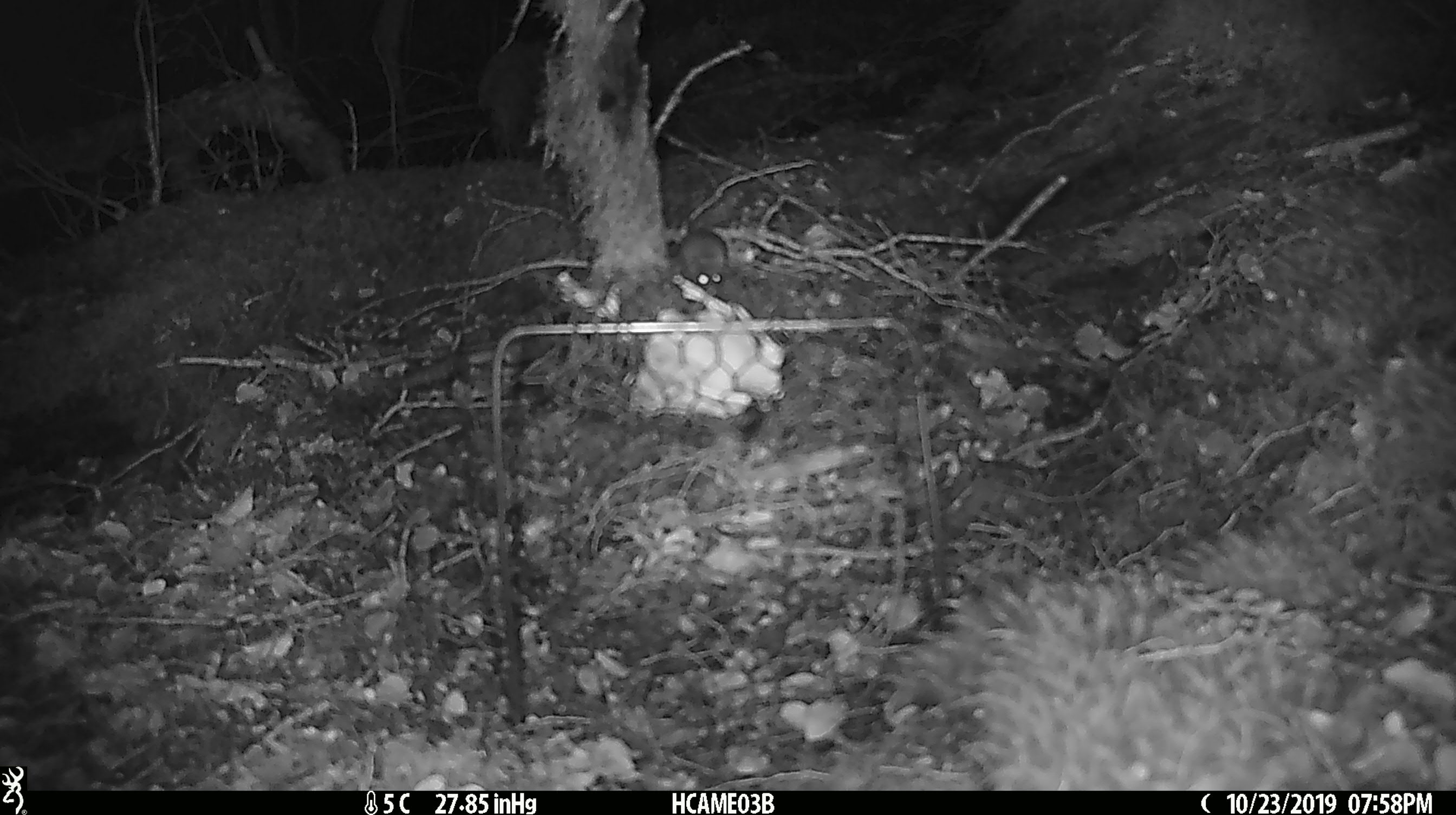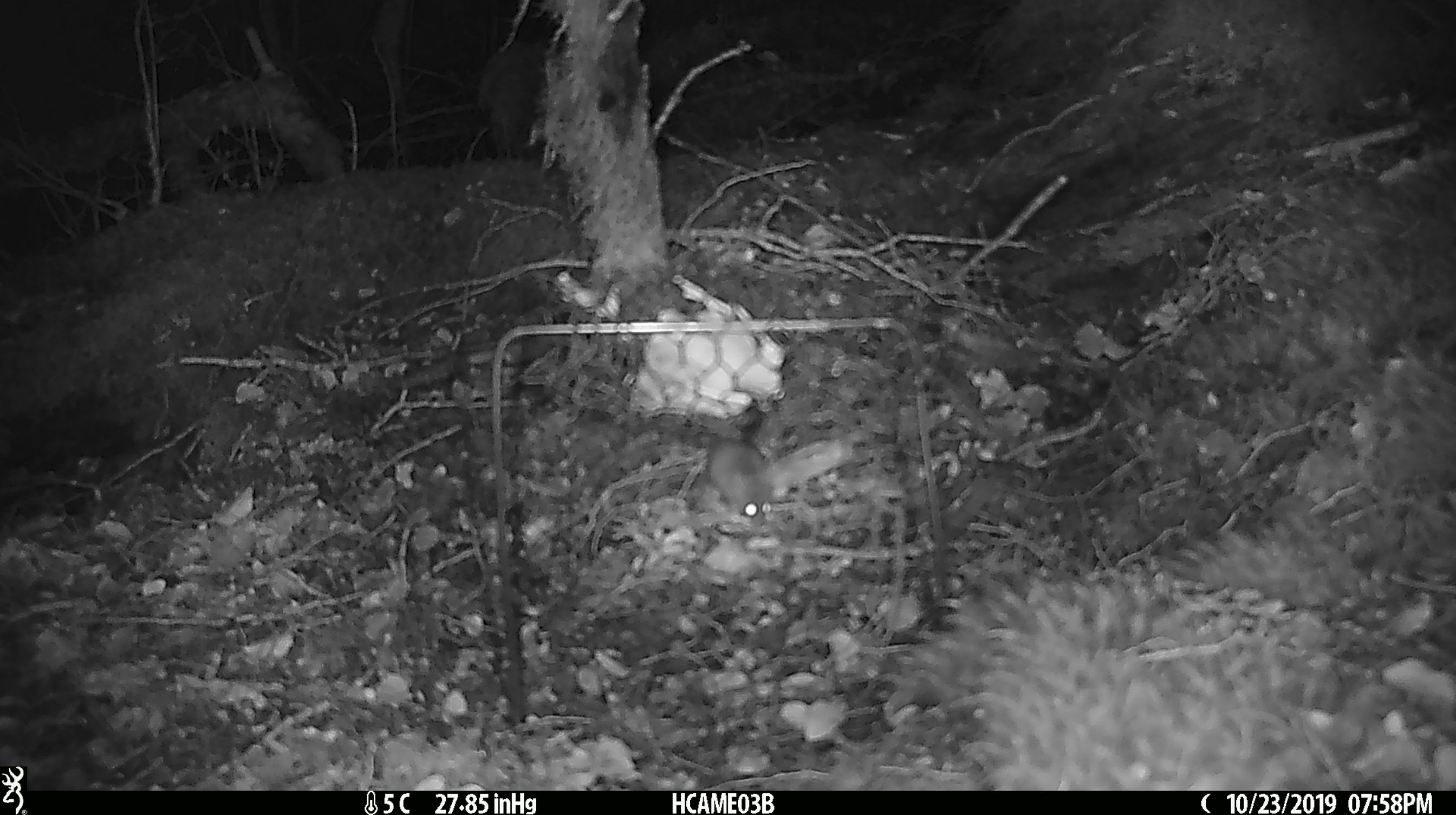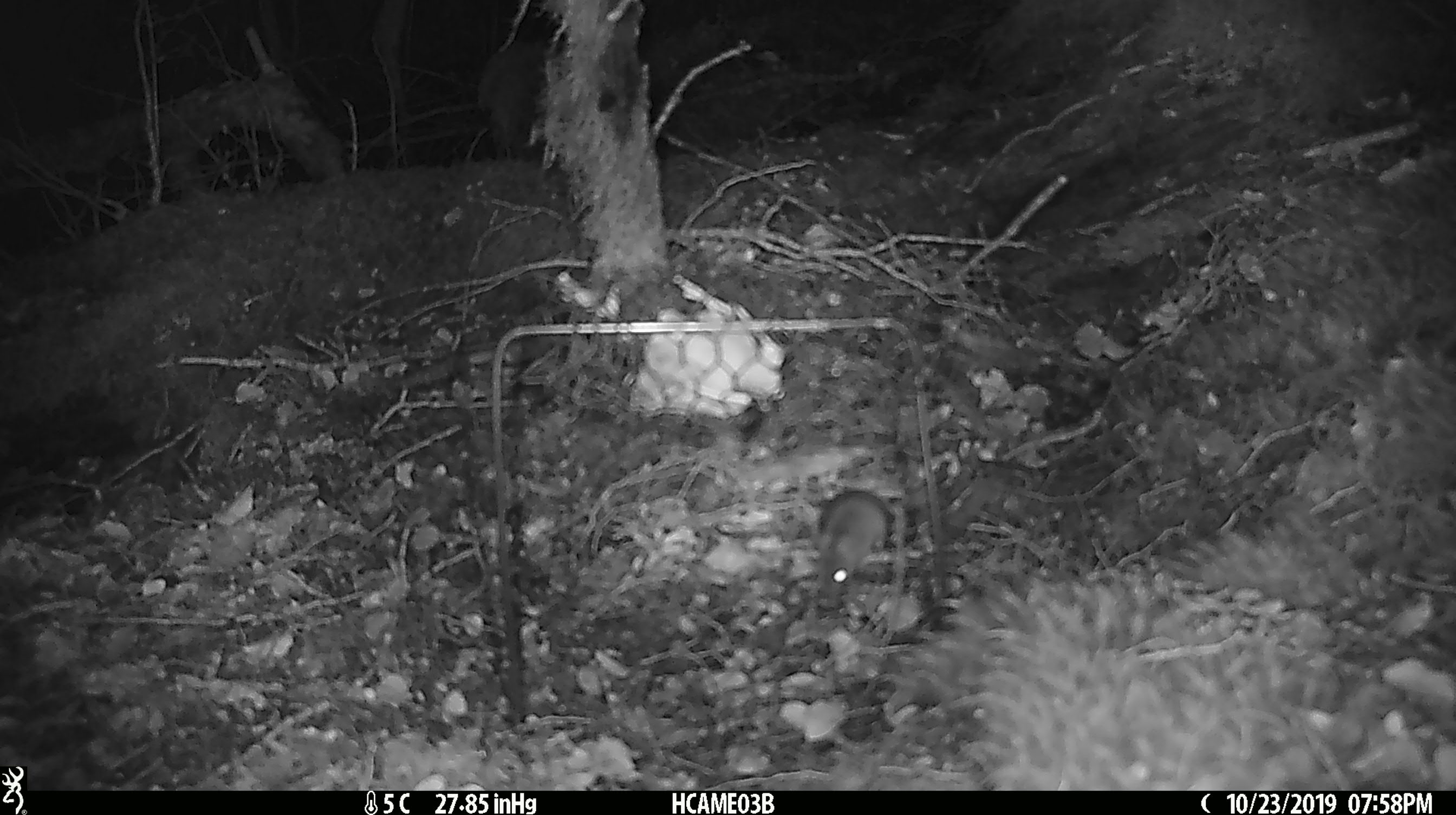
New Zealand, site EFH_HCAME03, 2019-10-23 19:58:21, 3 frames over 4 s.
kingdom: Animalia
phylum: Chordata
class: Mammalia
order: Rodentia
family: Muridae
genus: Mus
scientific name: Mus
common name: mouse